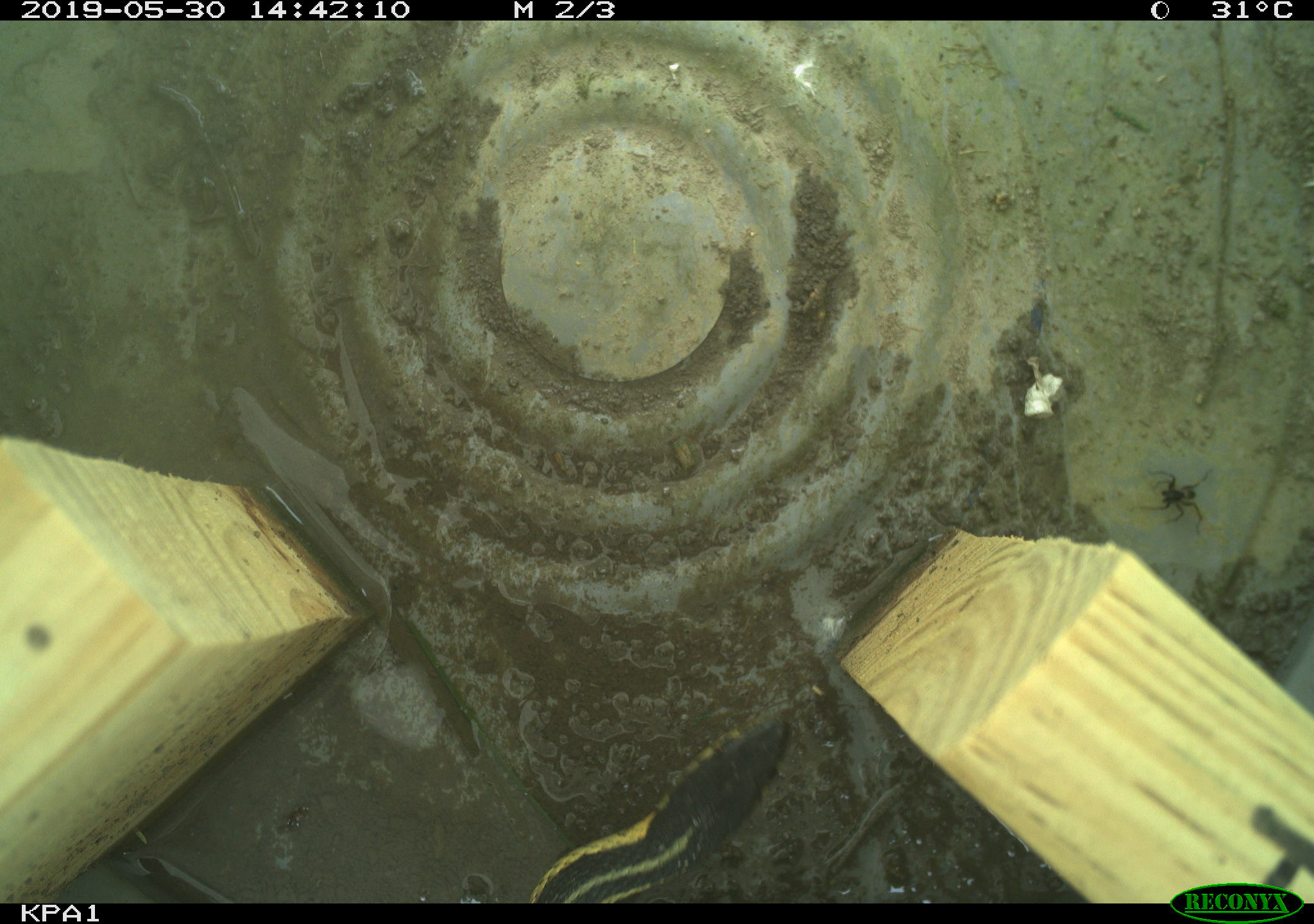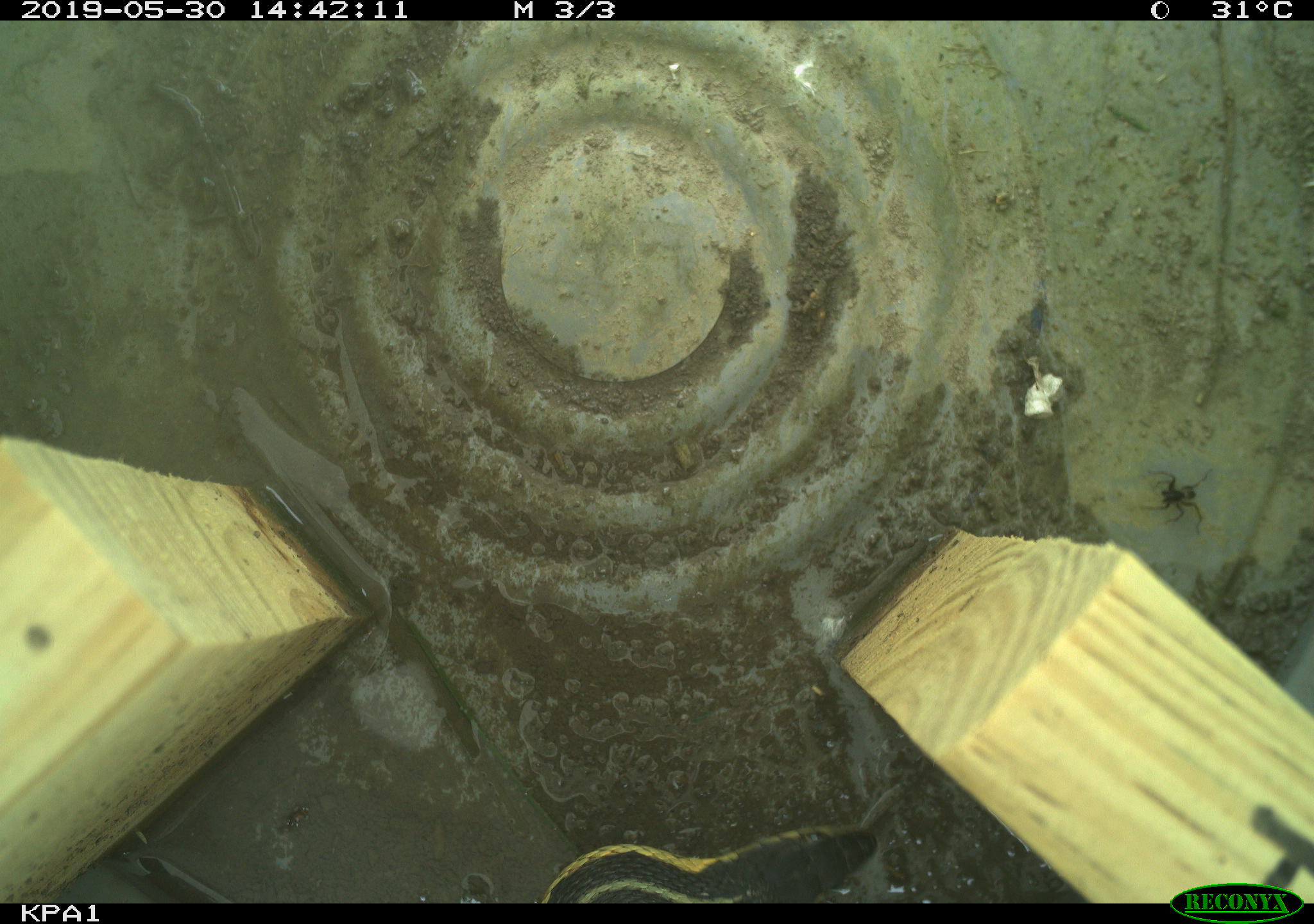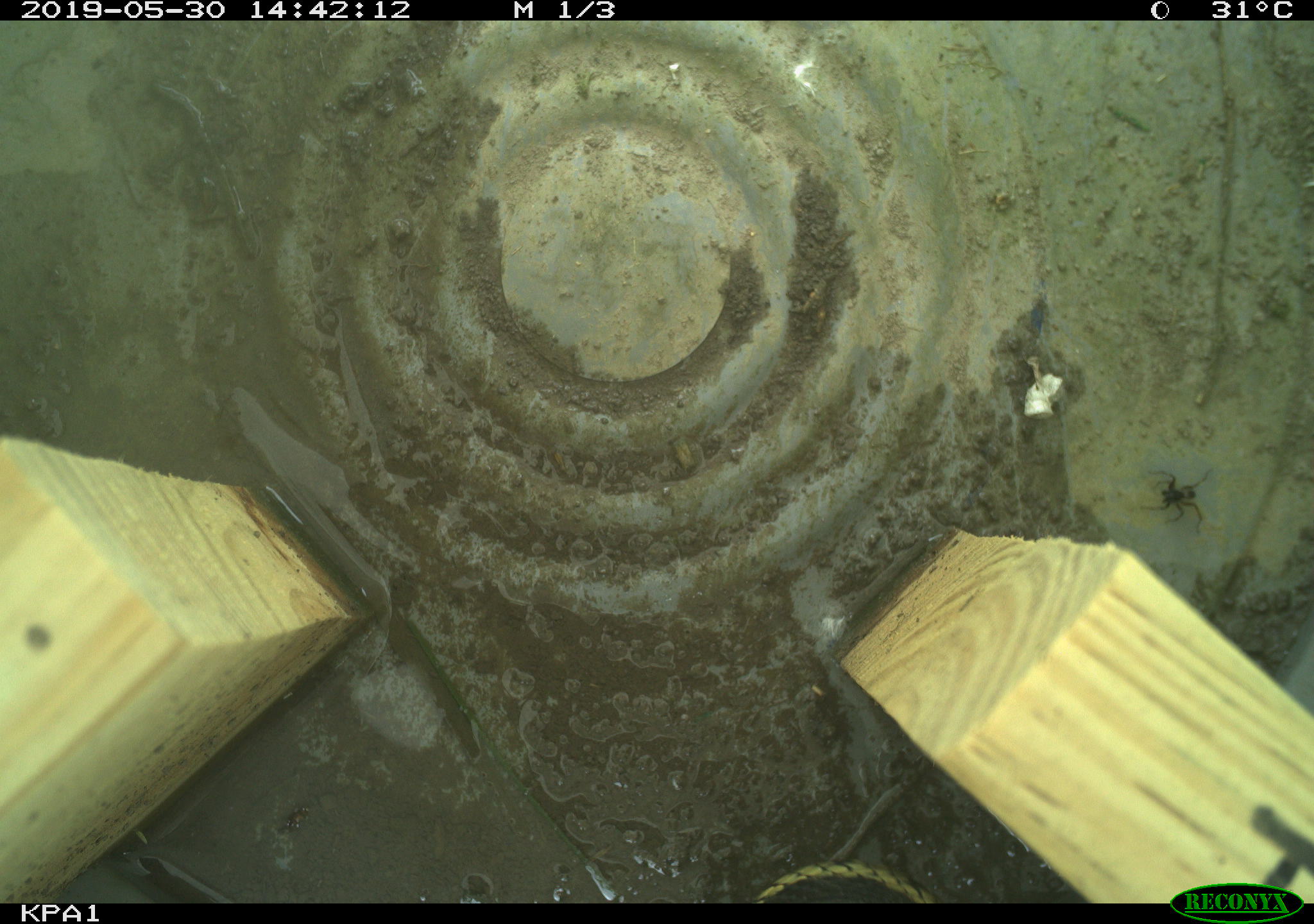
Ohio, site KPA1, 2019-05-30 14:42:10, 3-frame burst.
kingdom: Animalia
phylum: Chordata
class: Reptilia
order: Squamata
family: Colubridae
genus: Thamnophis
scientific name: Thamnophis sirtalis sirtalis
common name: eastern gartersnake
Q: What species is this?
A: Eastern gartersnake (Thamnophis sirtalis sirtalis).